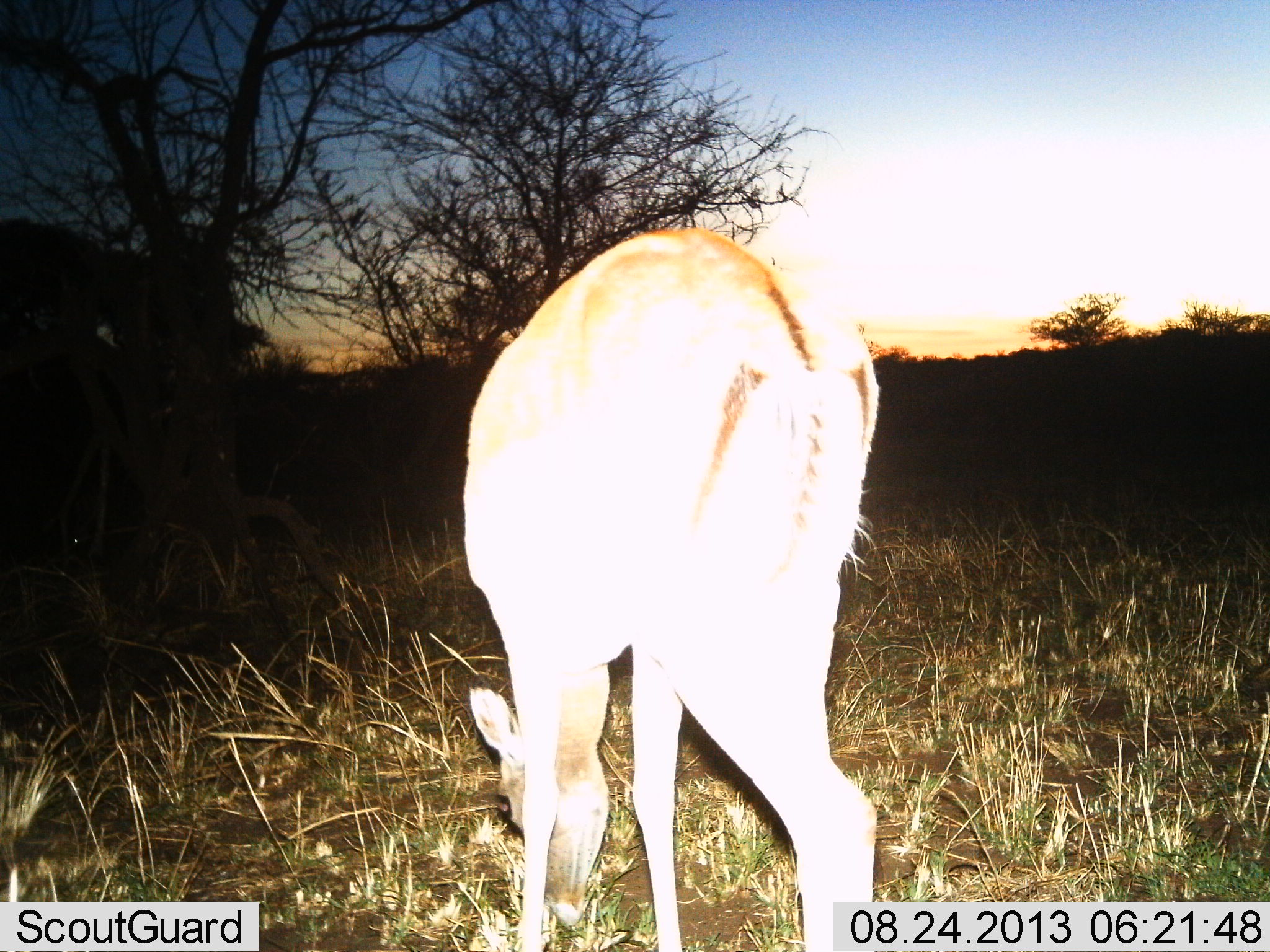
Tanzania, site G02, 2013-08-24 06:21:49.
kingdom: Animalia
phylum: Chordata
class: Mammalia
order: Artiodactyla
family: Bovidae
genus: Aepyceros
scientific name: Aepyceros melampus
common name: impala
Impala (Aepyceros melampus), count 1. Behavior (volunteer vote fractions): standing 20%, resting 0%, moving 0%, interacting 0%. Young present (vote fraction): 0%. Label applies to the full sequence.